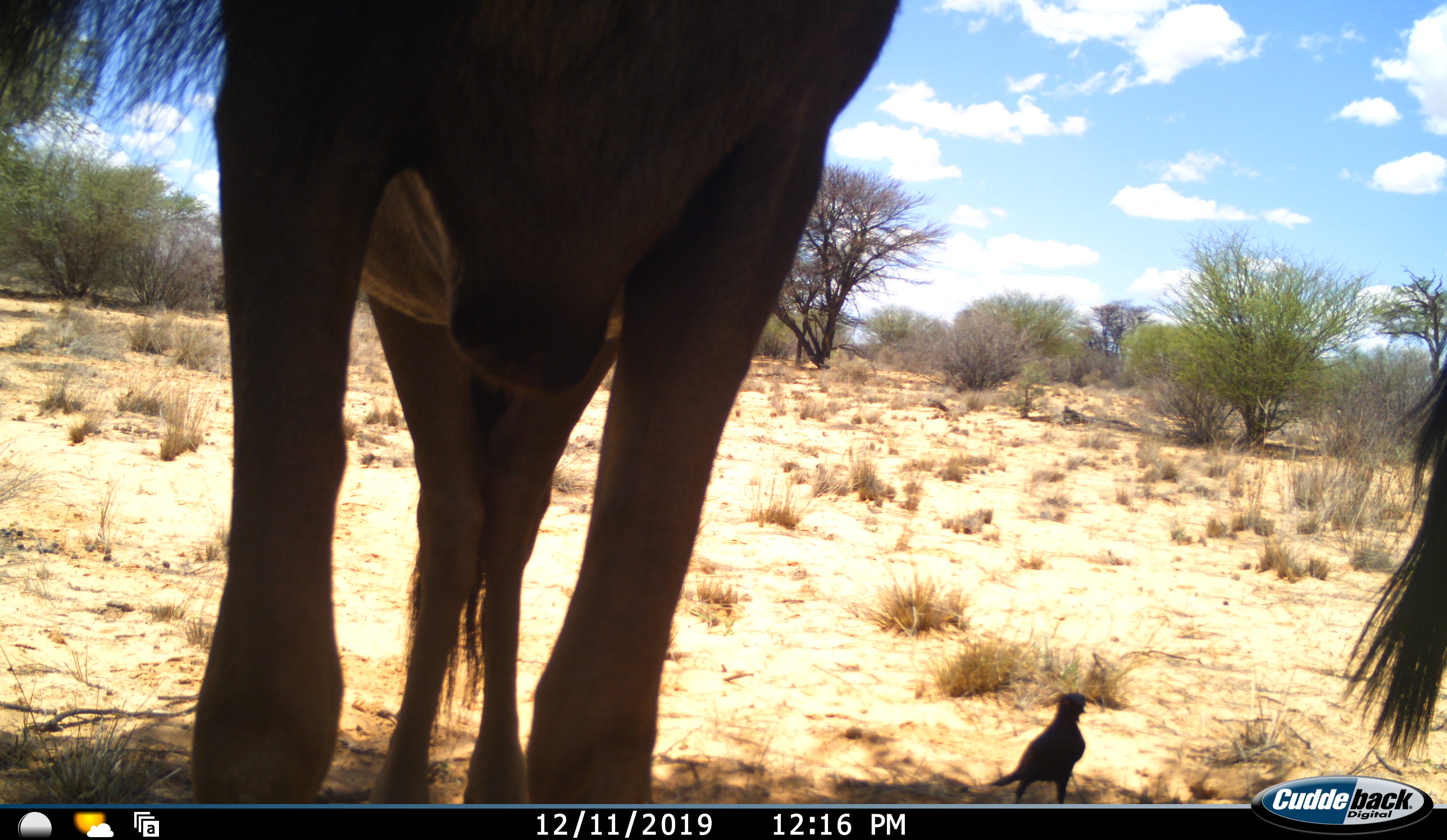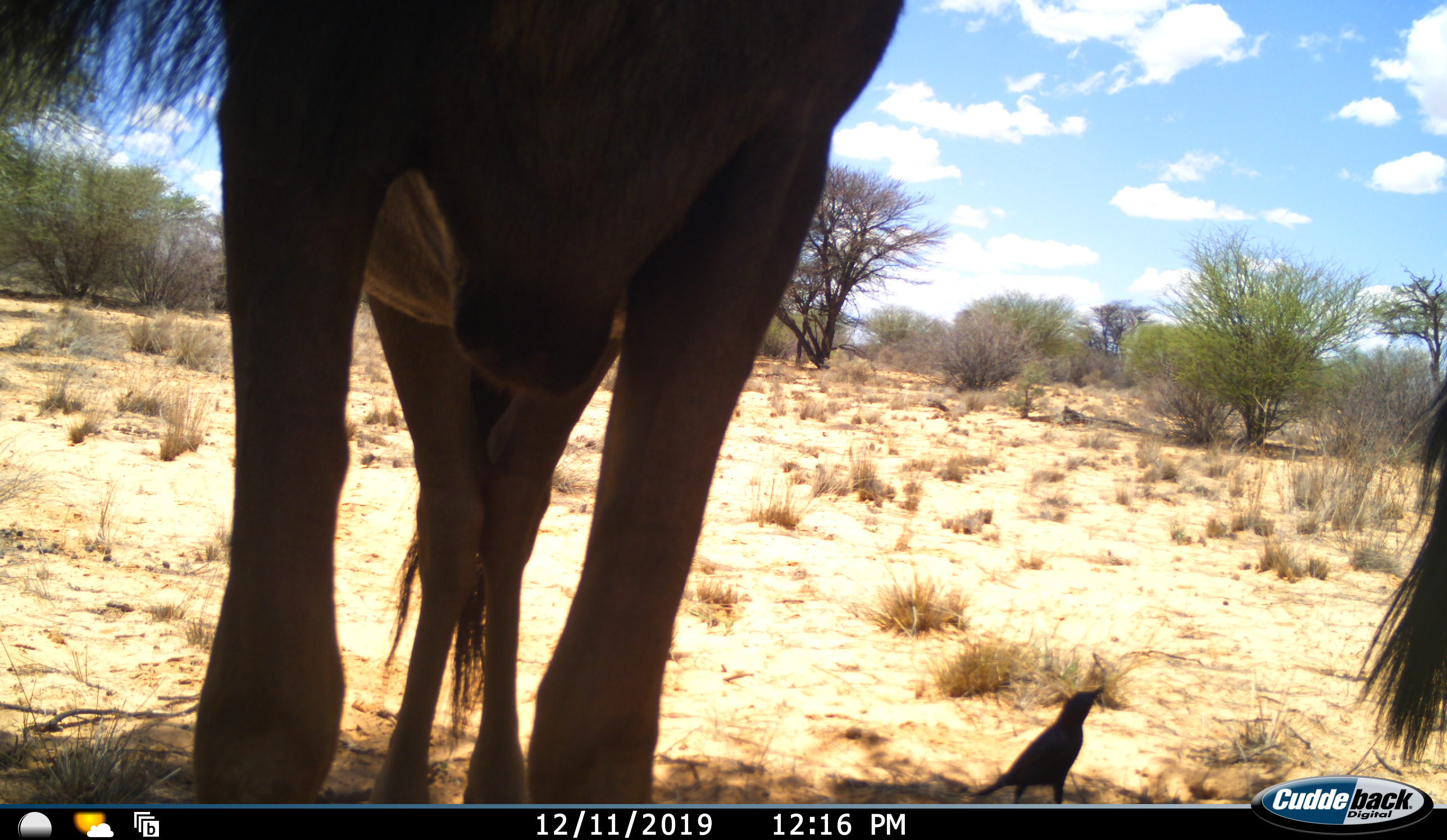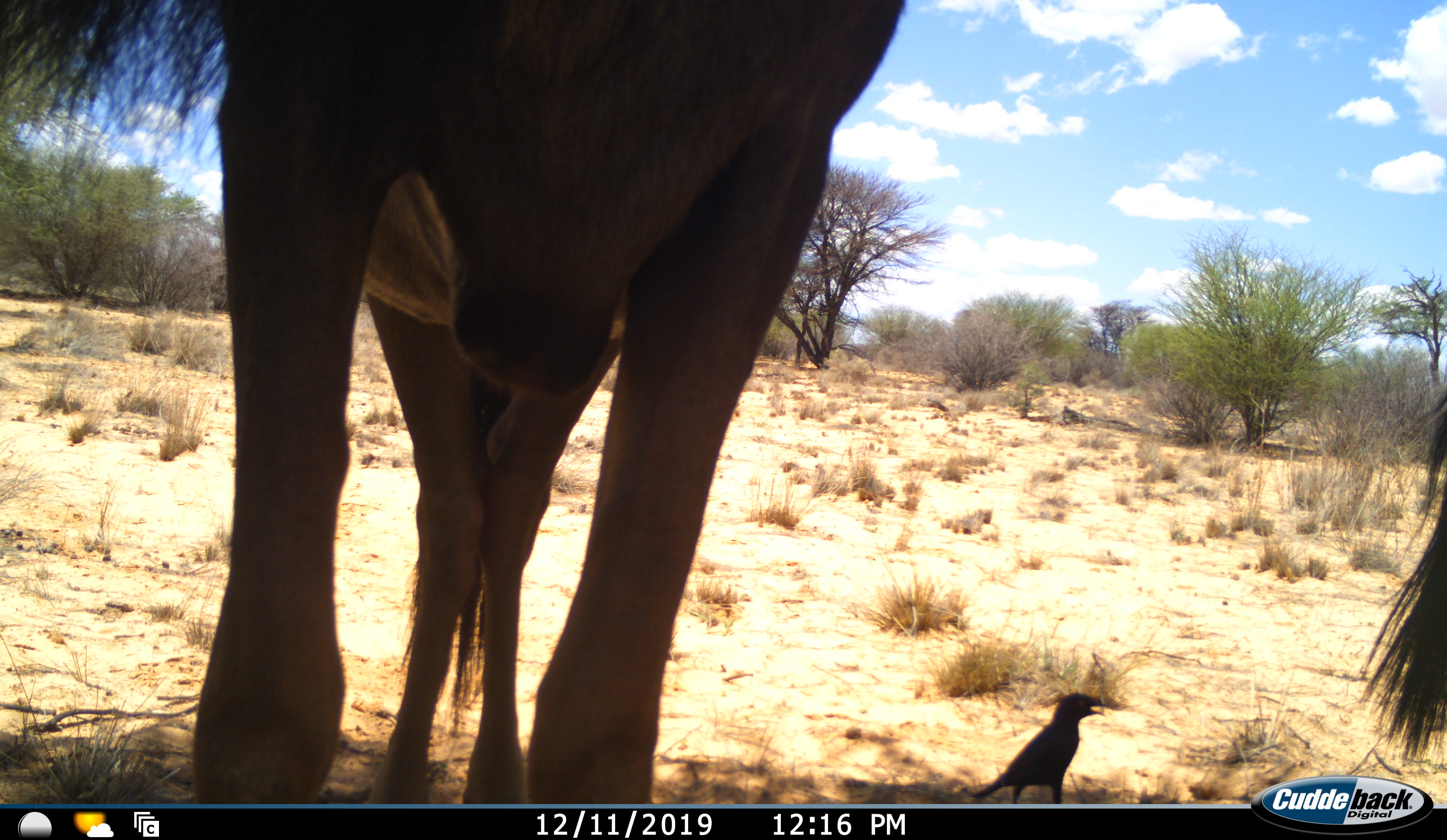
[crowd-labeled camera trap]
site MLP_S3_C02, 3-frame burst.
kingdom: Animalia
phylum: Chordata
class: Aves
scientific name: Aves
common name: bird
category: birdother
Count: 1.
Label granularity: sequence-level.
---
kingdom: Animalia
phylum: Chordata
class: Mammalia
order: Artiodactyla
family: Bovidae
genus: Connochaetes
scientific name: Connochaetes taurinus taurinus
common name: blue wildebeest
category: wildebeestblue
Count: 2.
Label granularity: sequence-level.